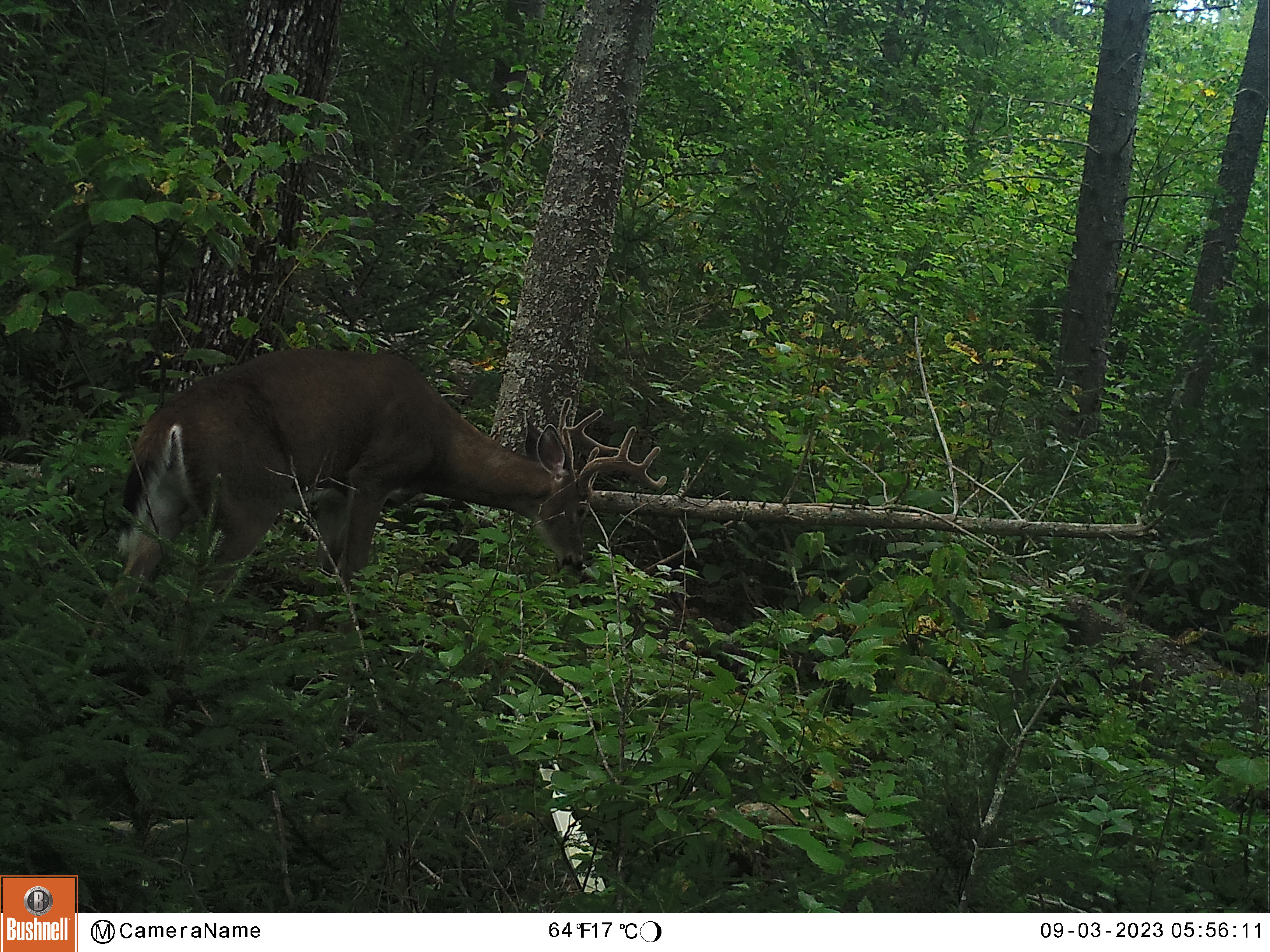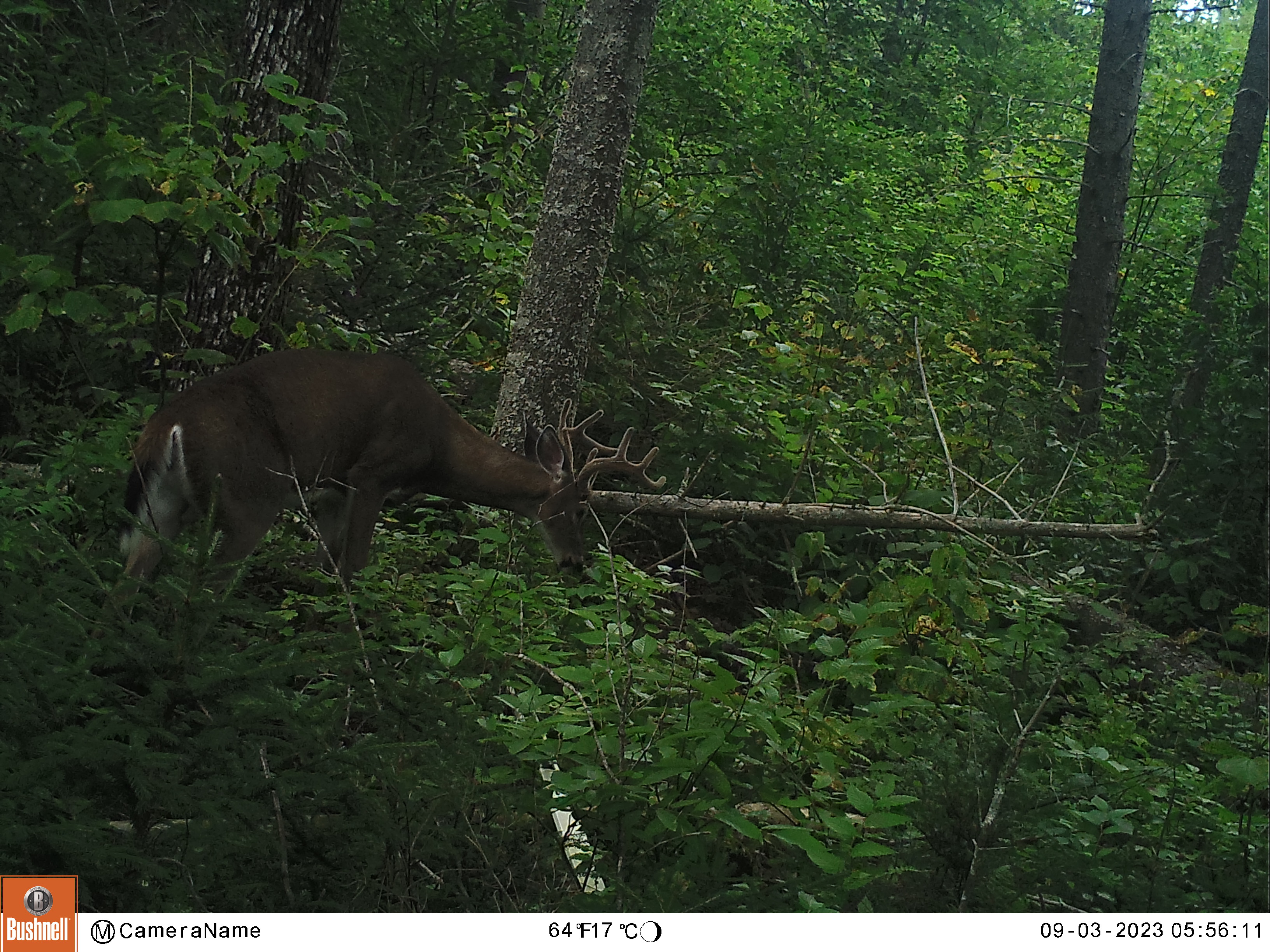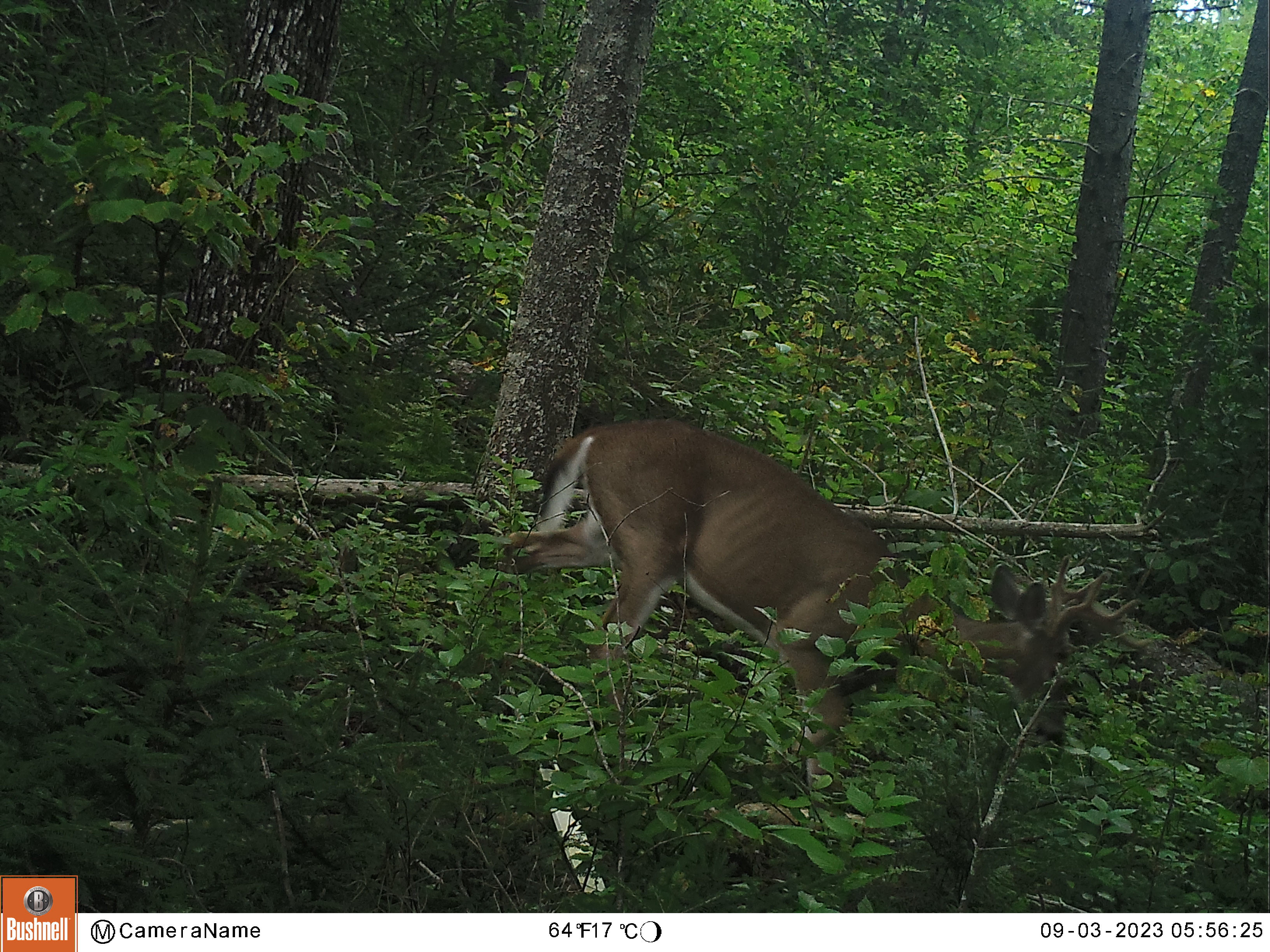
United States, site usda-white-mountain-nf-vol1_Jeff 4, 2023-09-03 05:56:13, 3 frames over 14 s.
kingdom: Animalia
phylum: Chordata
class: Mammalia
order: Artiodactyla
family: Cervidae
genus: Odocoileus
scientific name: Odocoileus virginianus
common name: white-tailed deer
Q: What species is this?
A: White-tailed deer (Odocoileus virginianus).